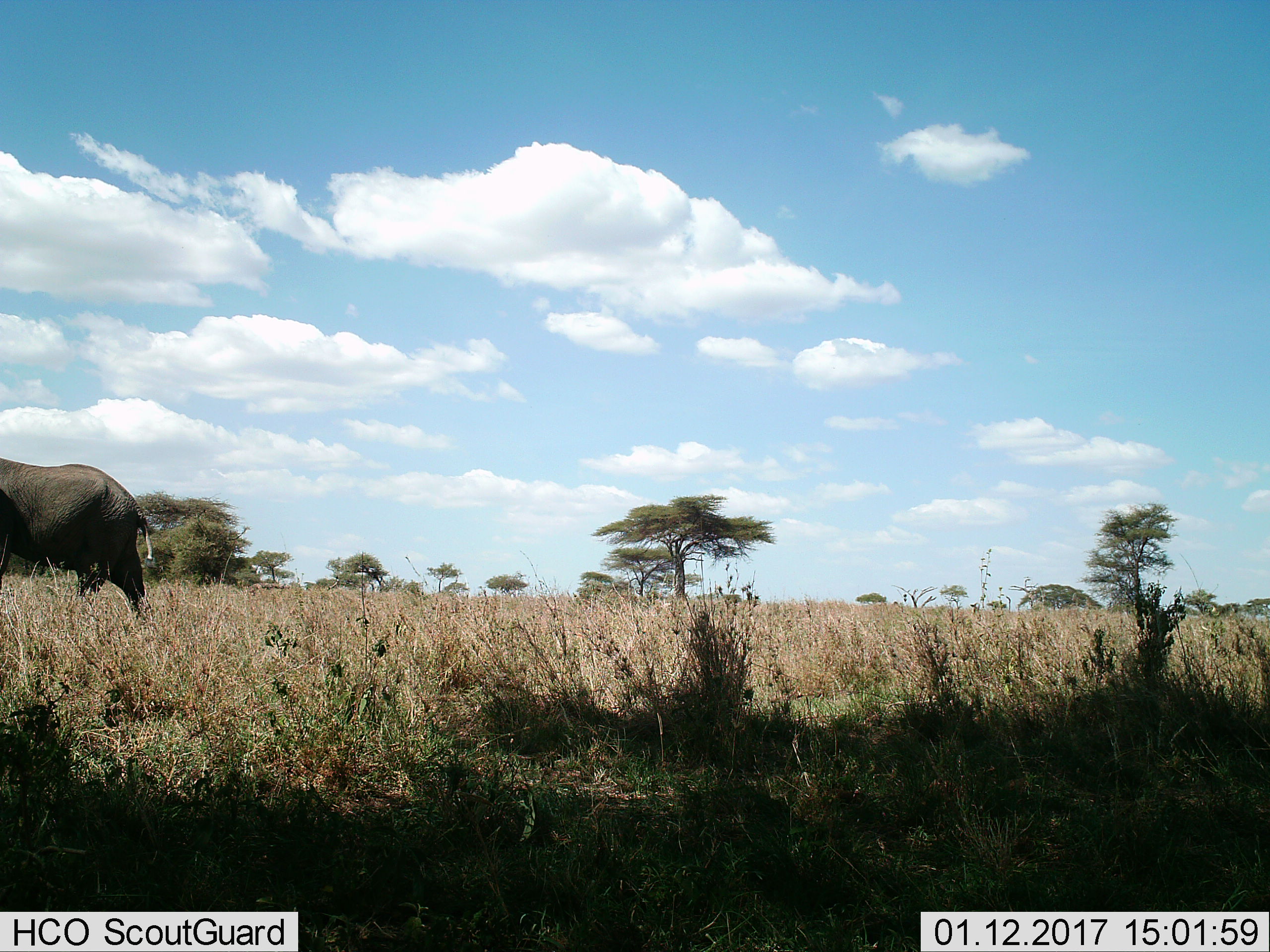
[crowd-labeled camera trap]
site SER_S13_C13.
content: unidentified animal